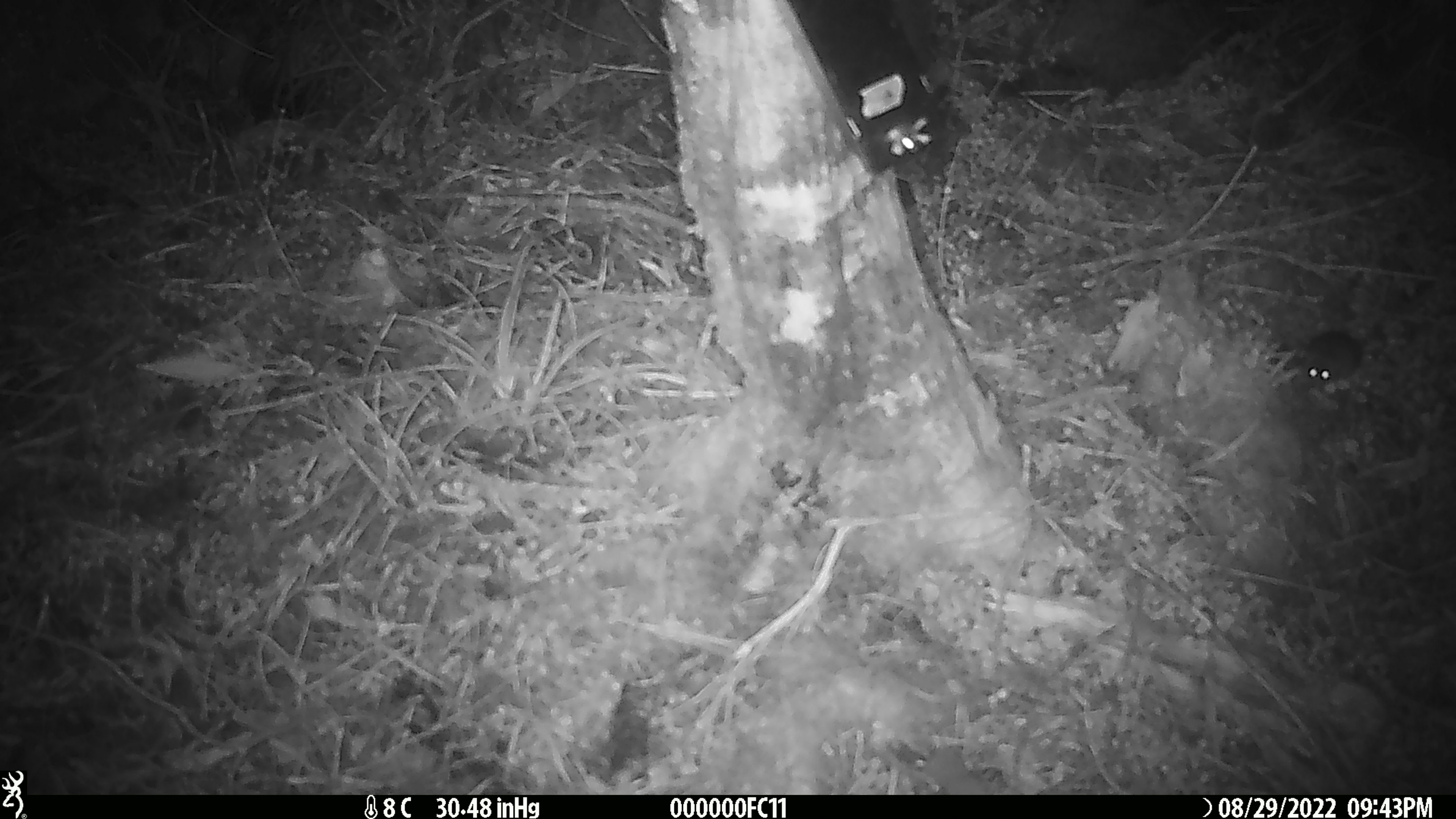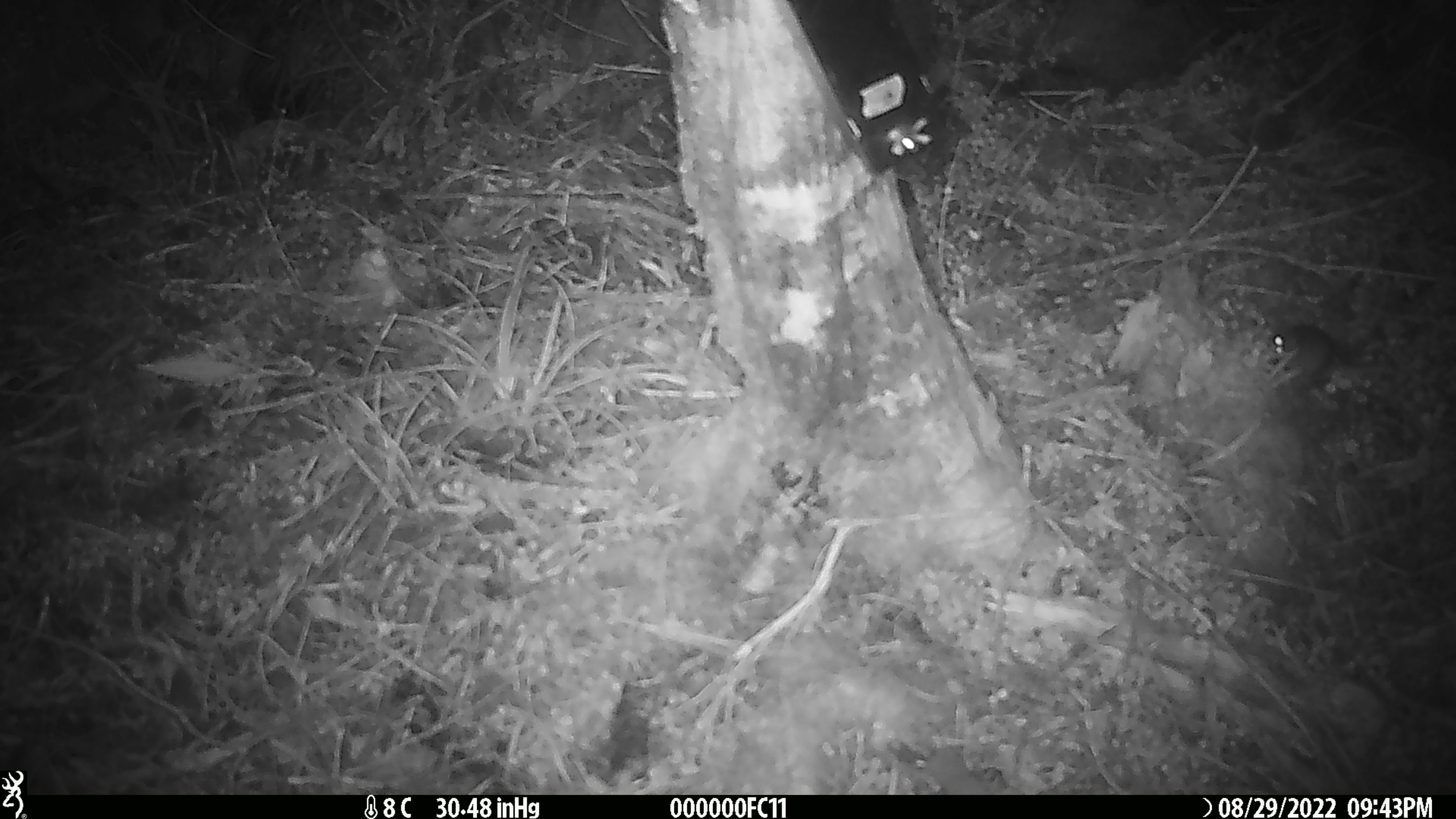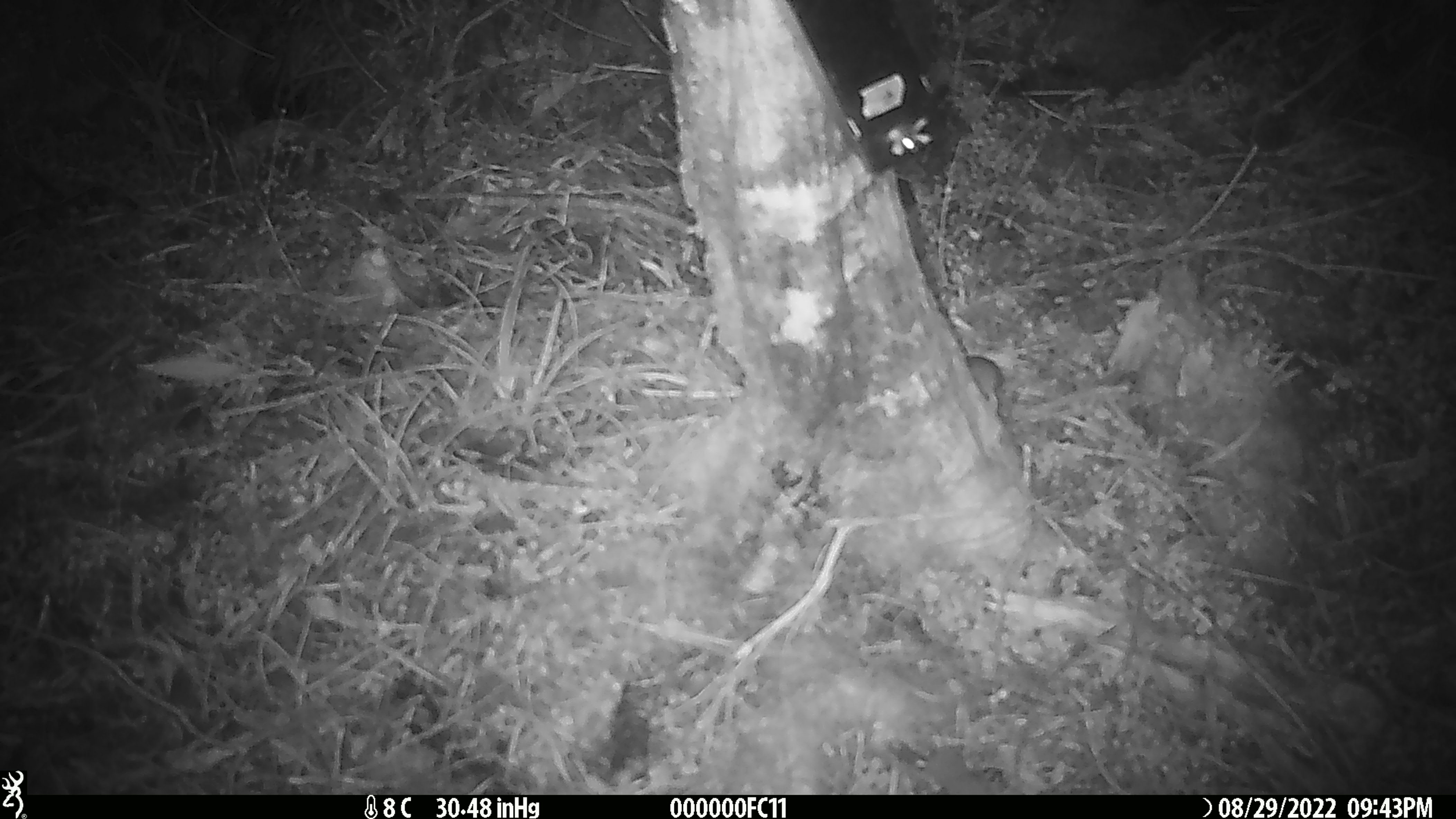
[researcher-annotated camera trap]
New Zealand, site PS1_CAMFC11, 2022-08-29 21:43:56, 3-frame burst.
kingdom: Animalia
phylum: Chordata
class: Mammalia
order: Rodentia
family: Muridae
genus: Mus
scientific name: Mus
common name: mouse